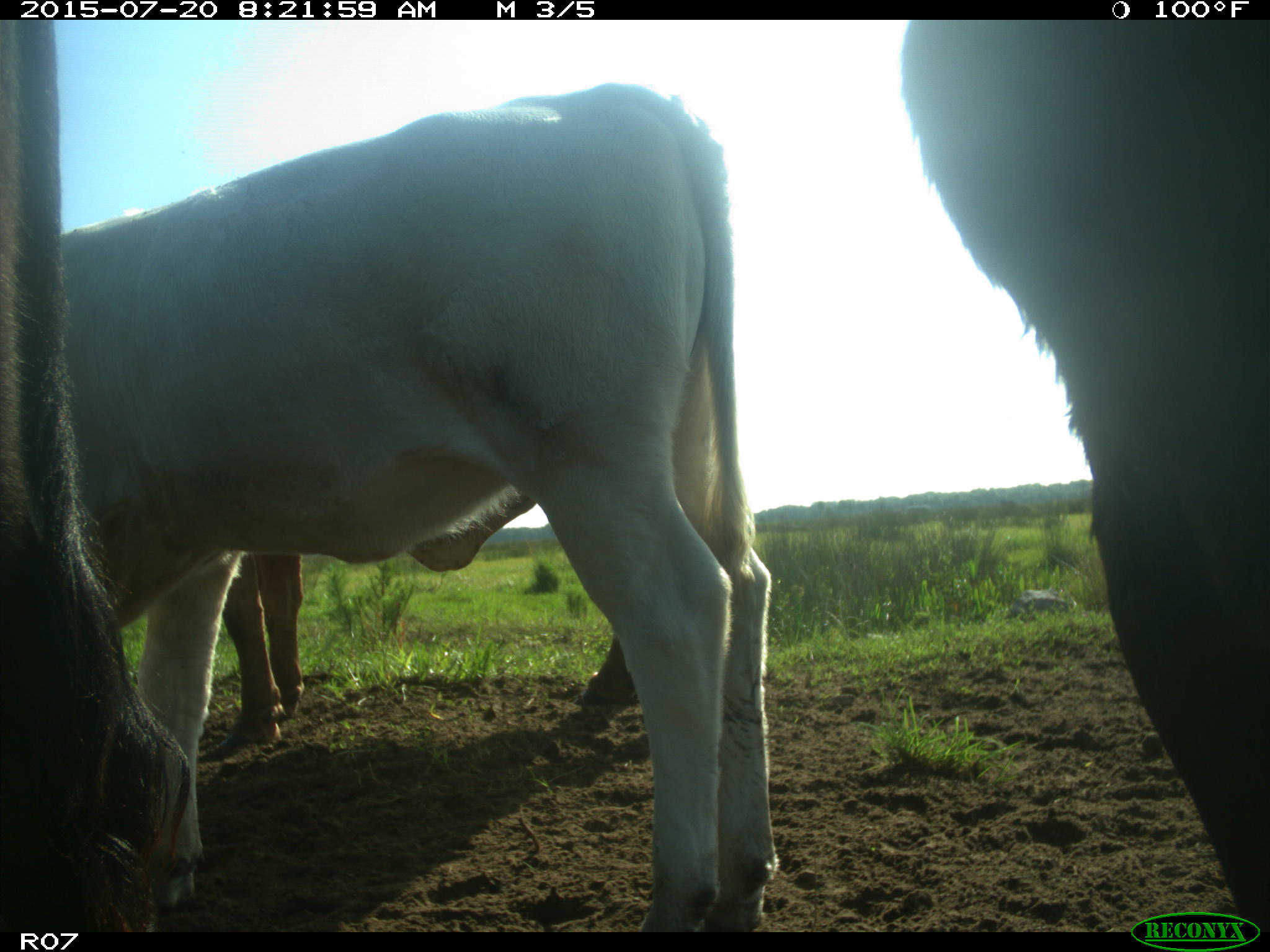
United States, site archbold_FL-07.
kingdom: Animalia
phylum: Chordata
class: Mammalia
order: Artiodactyla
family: Bovidae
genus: Bos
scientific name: Bos taurus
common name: domestic cow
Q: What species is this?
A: Bos taurus (domestic cow).